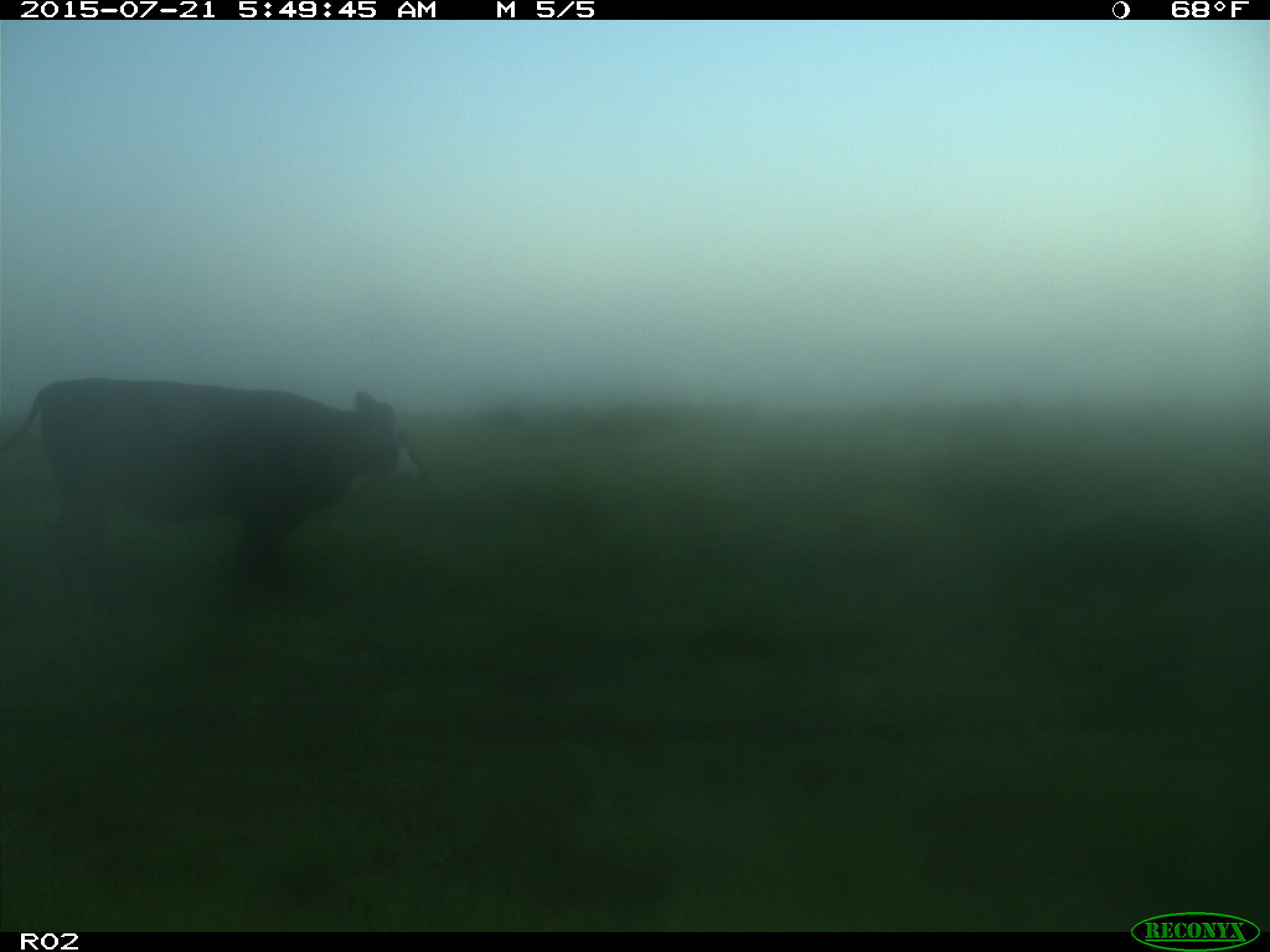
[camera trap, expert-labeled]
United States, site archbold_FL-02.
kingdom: Animalia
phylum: Chordata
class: Mammalia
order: Artiodactyla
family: Bovidae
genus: Bos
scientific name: Bos taurus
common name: domestic cow